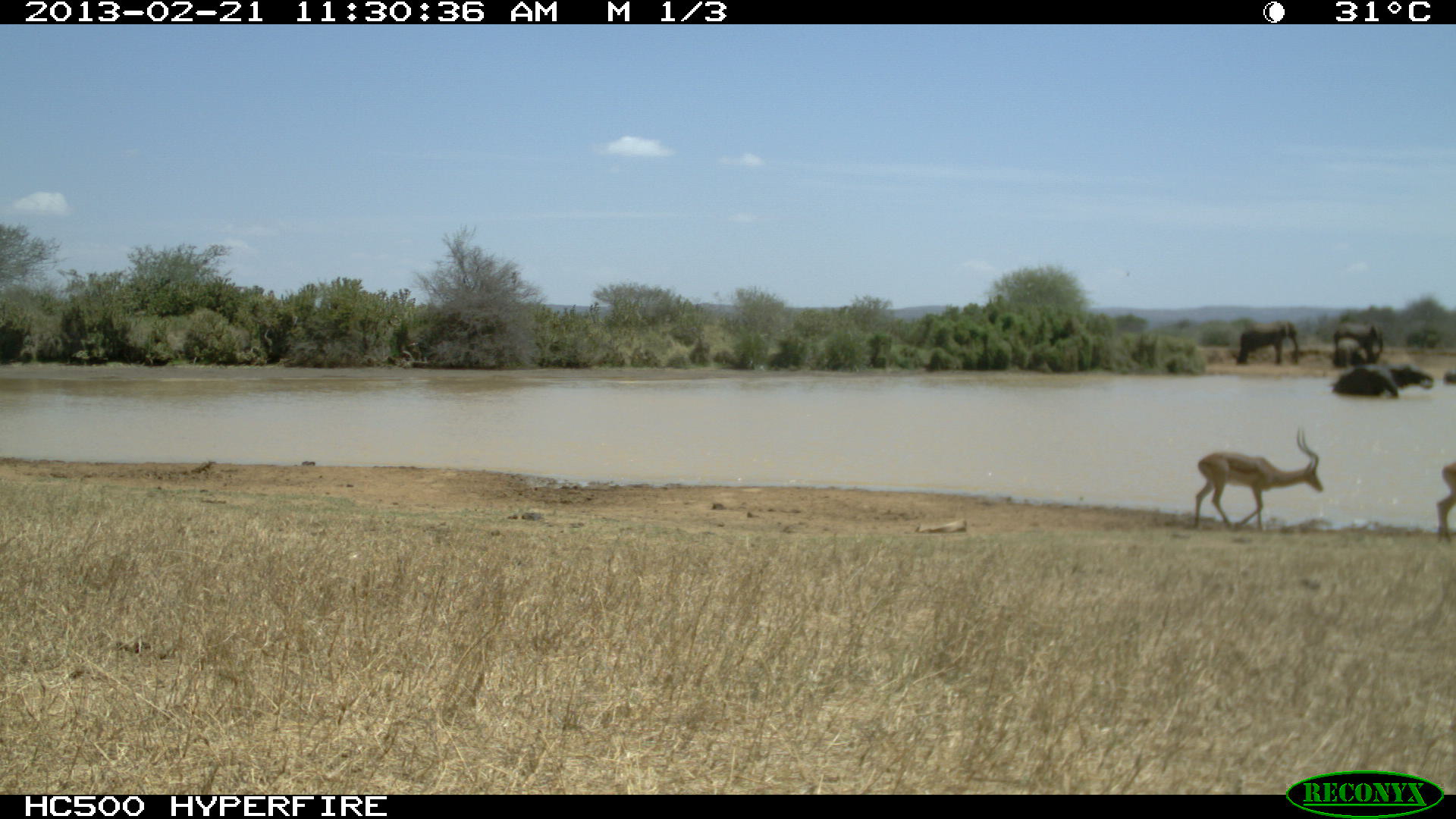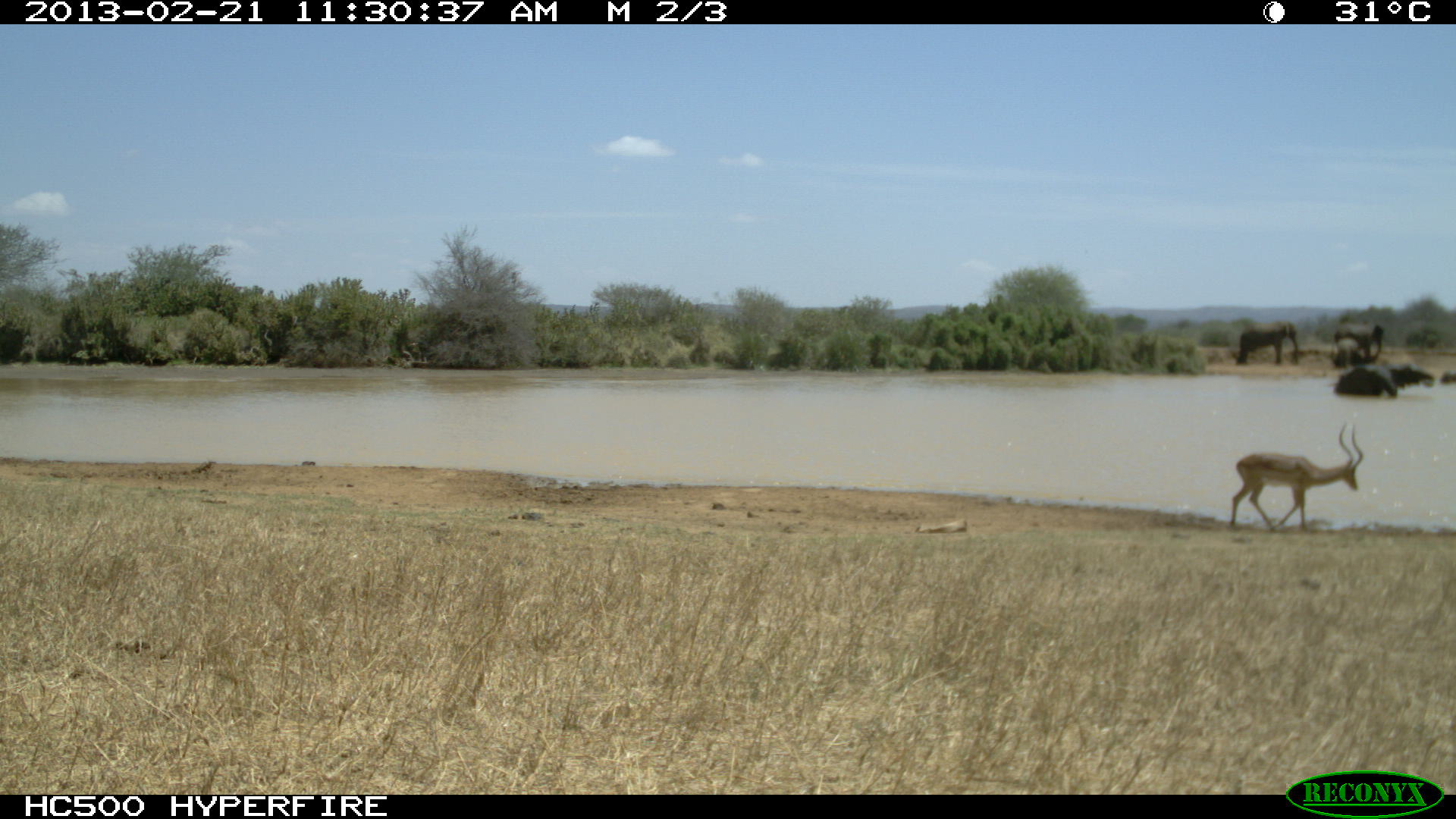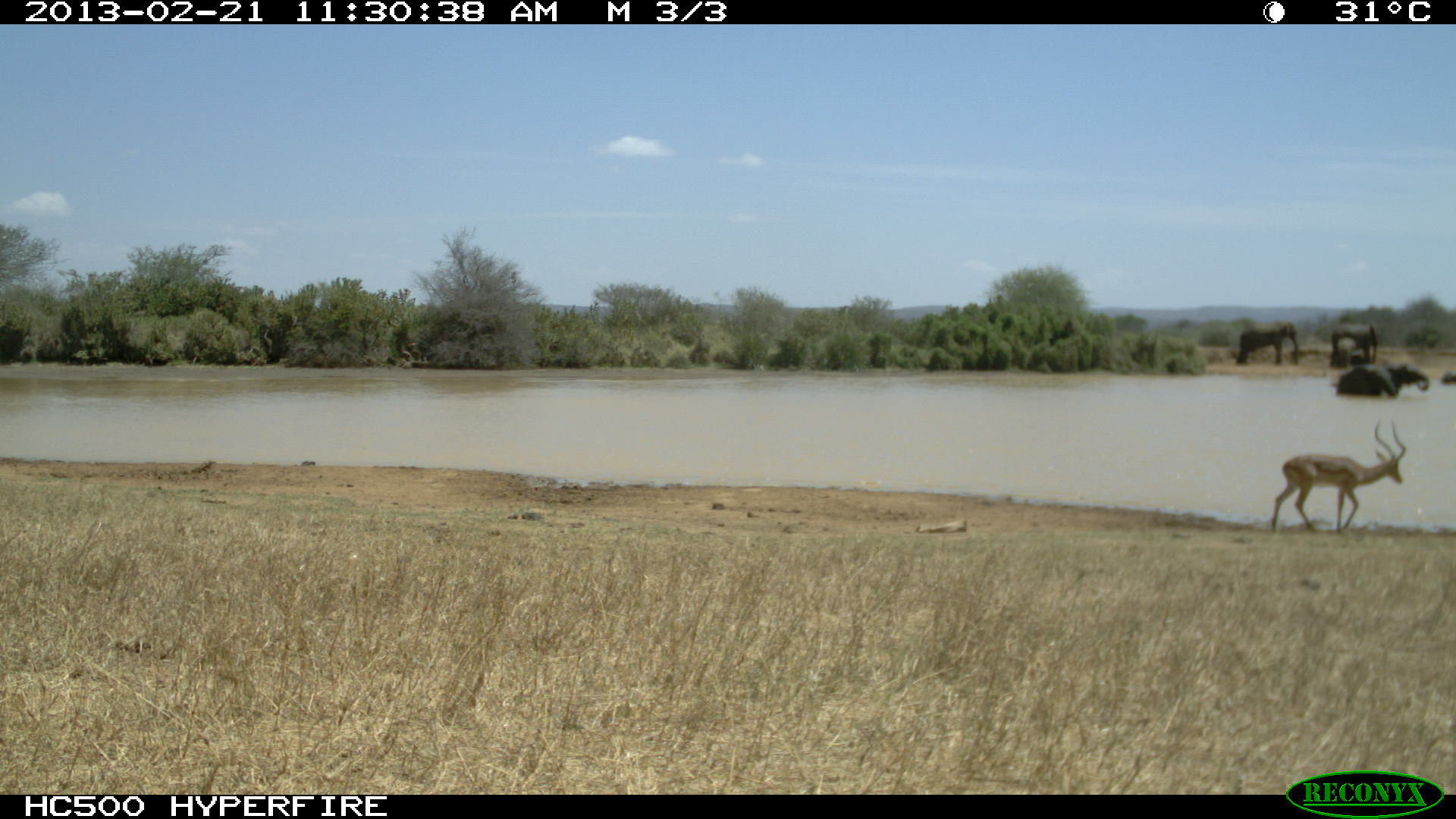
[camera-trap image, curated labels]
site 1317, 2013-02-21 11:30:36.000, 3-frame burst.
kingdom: Animalia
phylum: Chordata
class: Mammalia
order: Artiodactyla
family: Bovidae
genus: Aepyceros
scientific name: Aepyceros melampus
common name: impala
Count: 2.